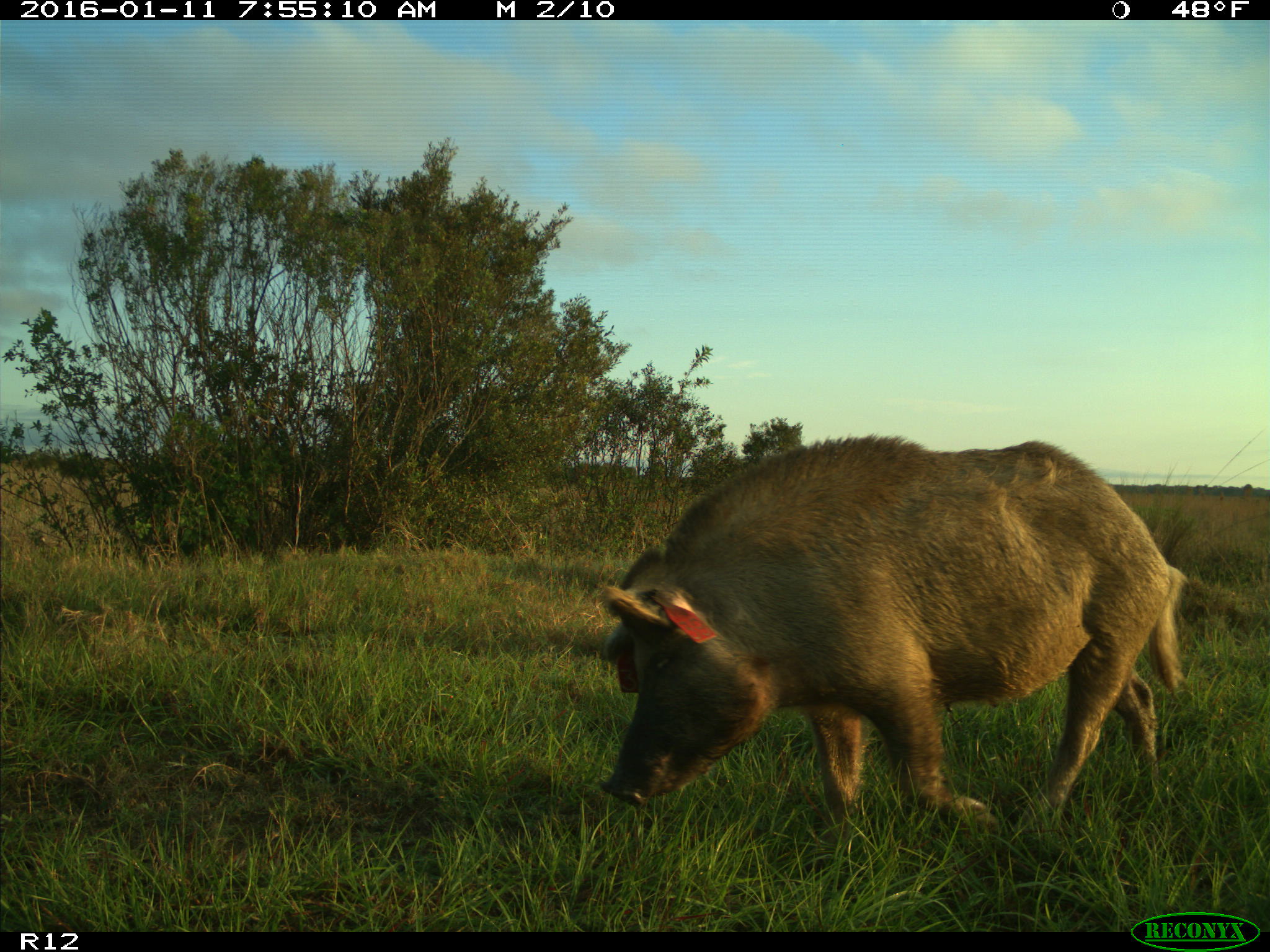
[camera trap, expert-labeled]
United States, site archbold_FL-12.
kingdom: Animalia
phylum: Chordata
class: Mammalia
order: Artiodactyla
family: Suidae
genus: Sus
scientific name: Sus scrofa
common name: wild boar